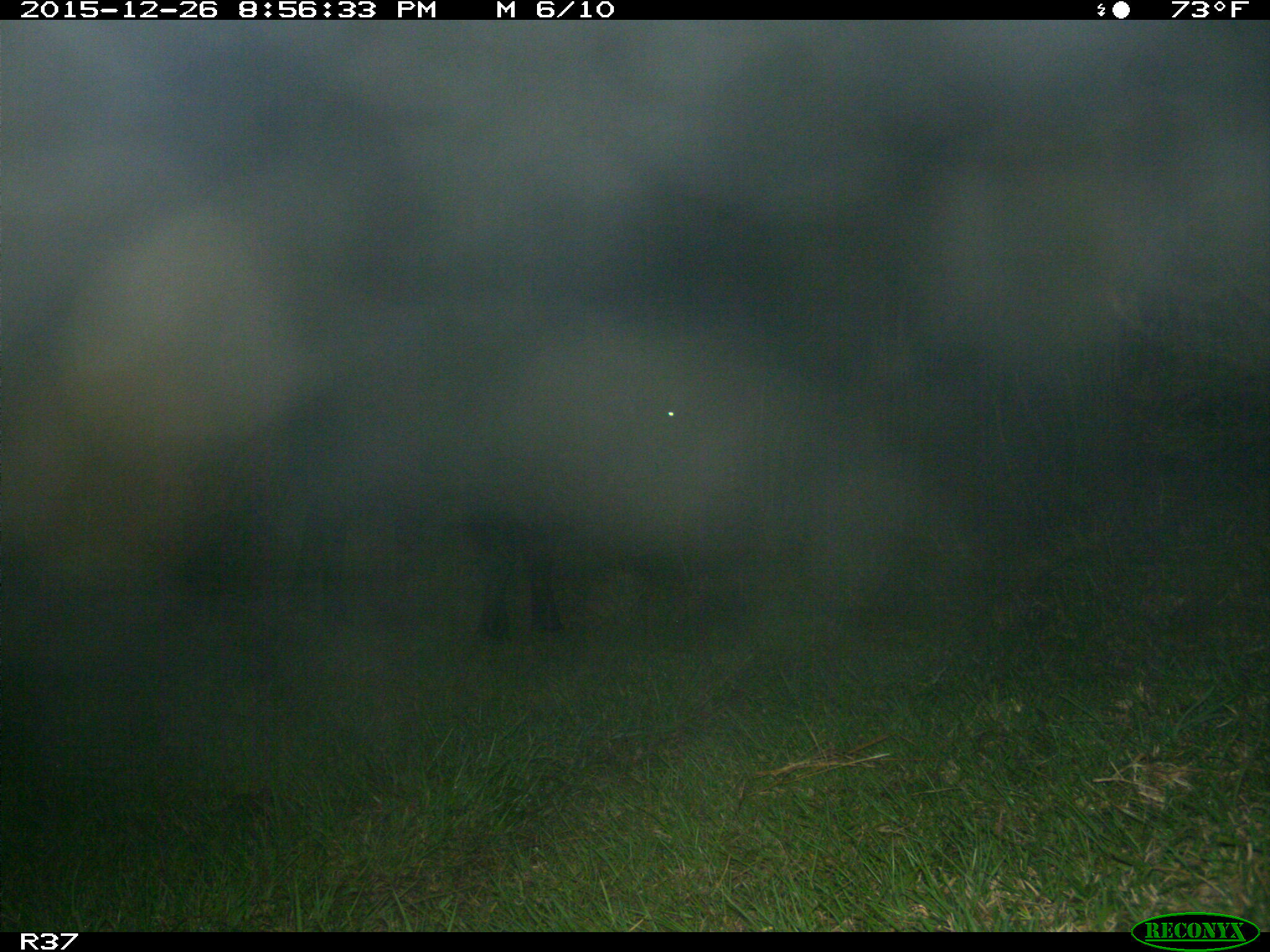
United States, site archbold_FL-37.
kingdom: Animalia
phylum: Chordata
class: Mammalia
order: Artiodactyla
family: Bovidae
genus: Bos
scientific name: Bos taurus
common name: domestic cow